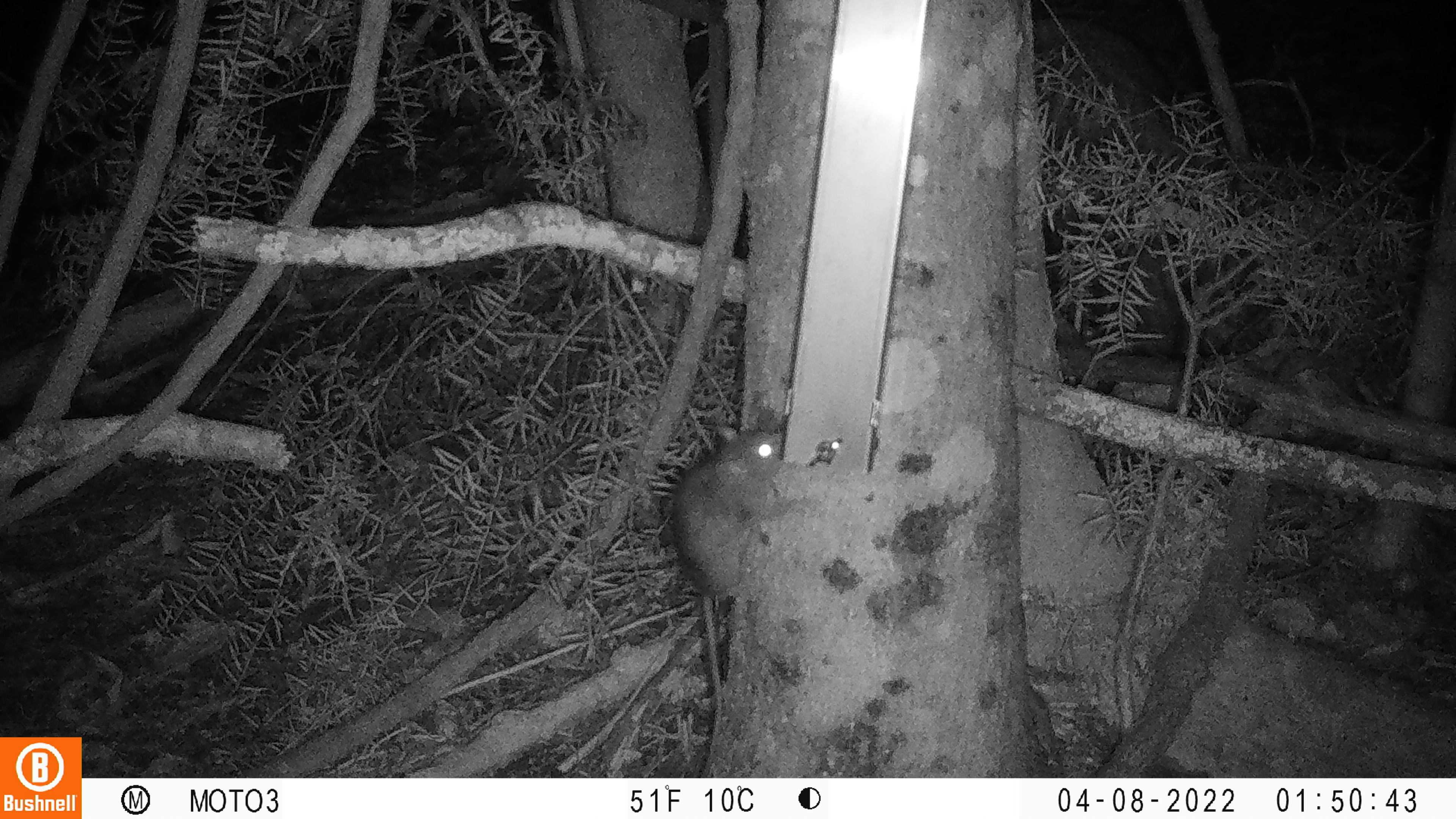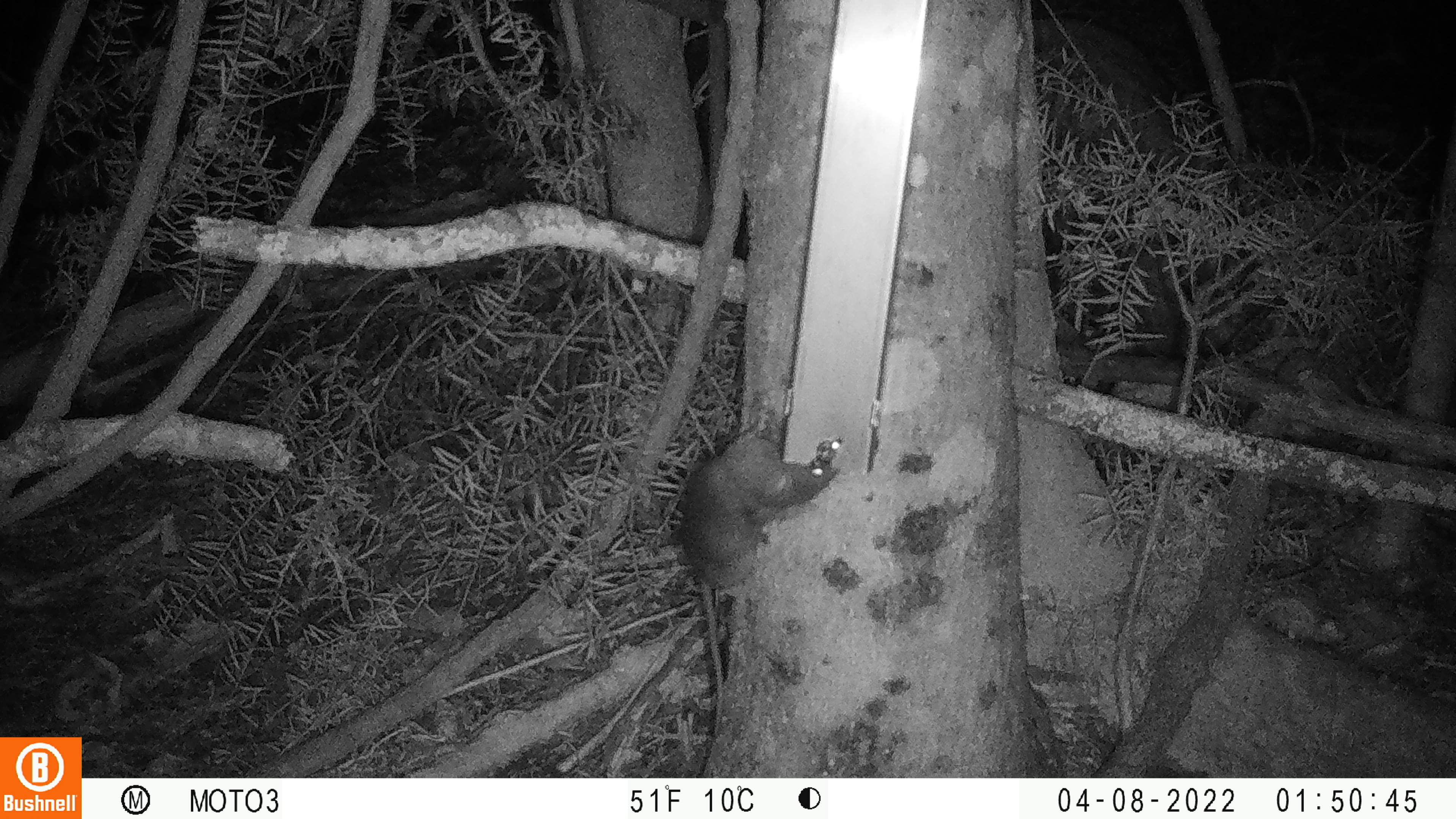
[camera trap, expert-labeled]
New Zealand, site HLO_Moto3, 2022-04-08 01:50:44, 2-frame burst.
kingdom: Animalia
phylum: Chordata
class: Mammalia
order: Rodentia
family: Muridae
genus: Rattus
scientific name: Rattus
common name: rat